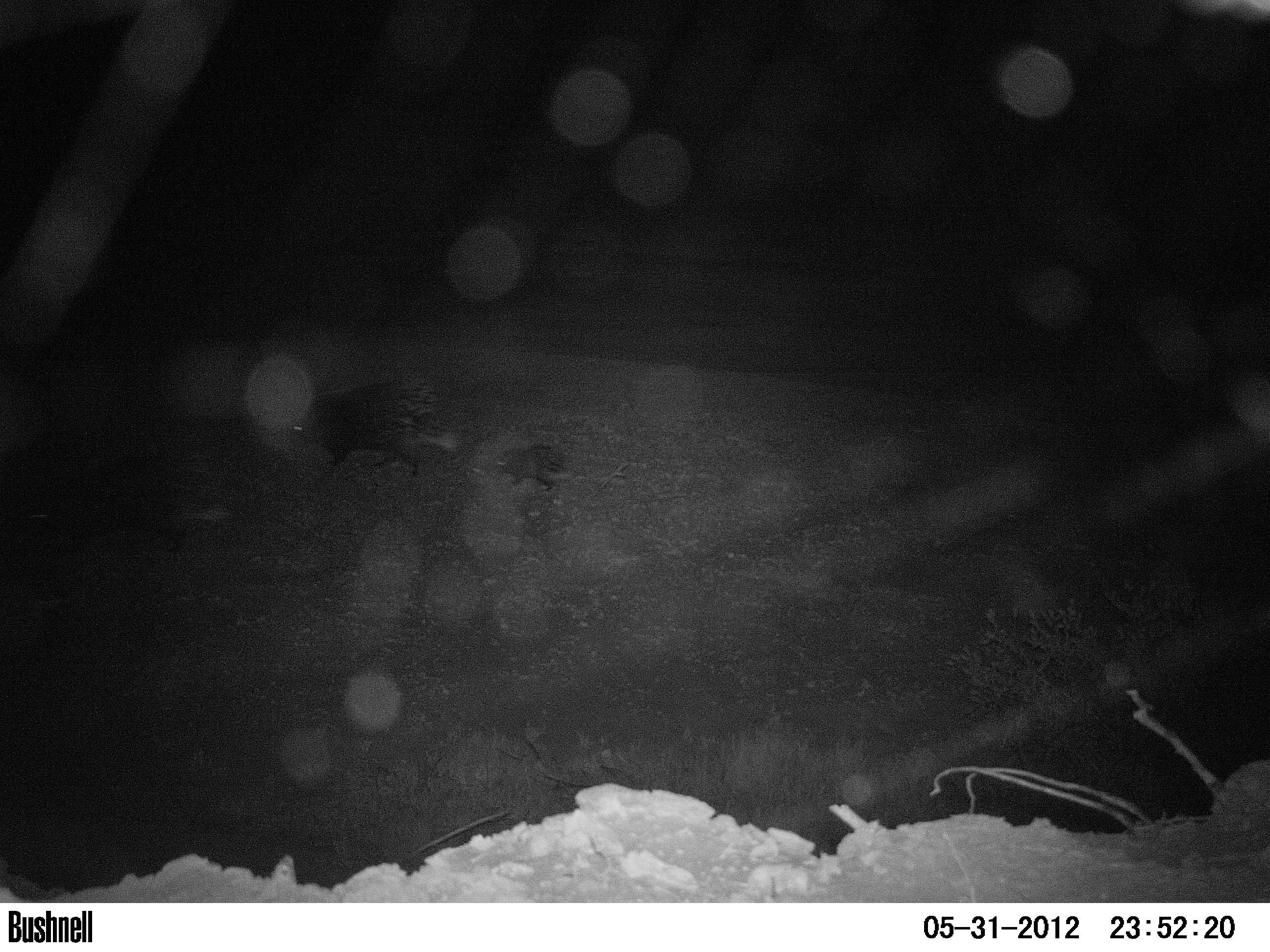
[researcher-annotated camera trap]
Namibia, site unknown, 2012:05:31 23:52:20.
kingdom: Animalia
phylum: Chordata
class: Mammalia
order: Rodentia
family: Hystricidae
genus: Hystrix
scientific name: Hystrix africaeaustralis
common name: cape porcupine